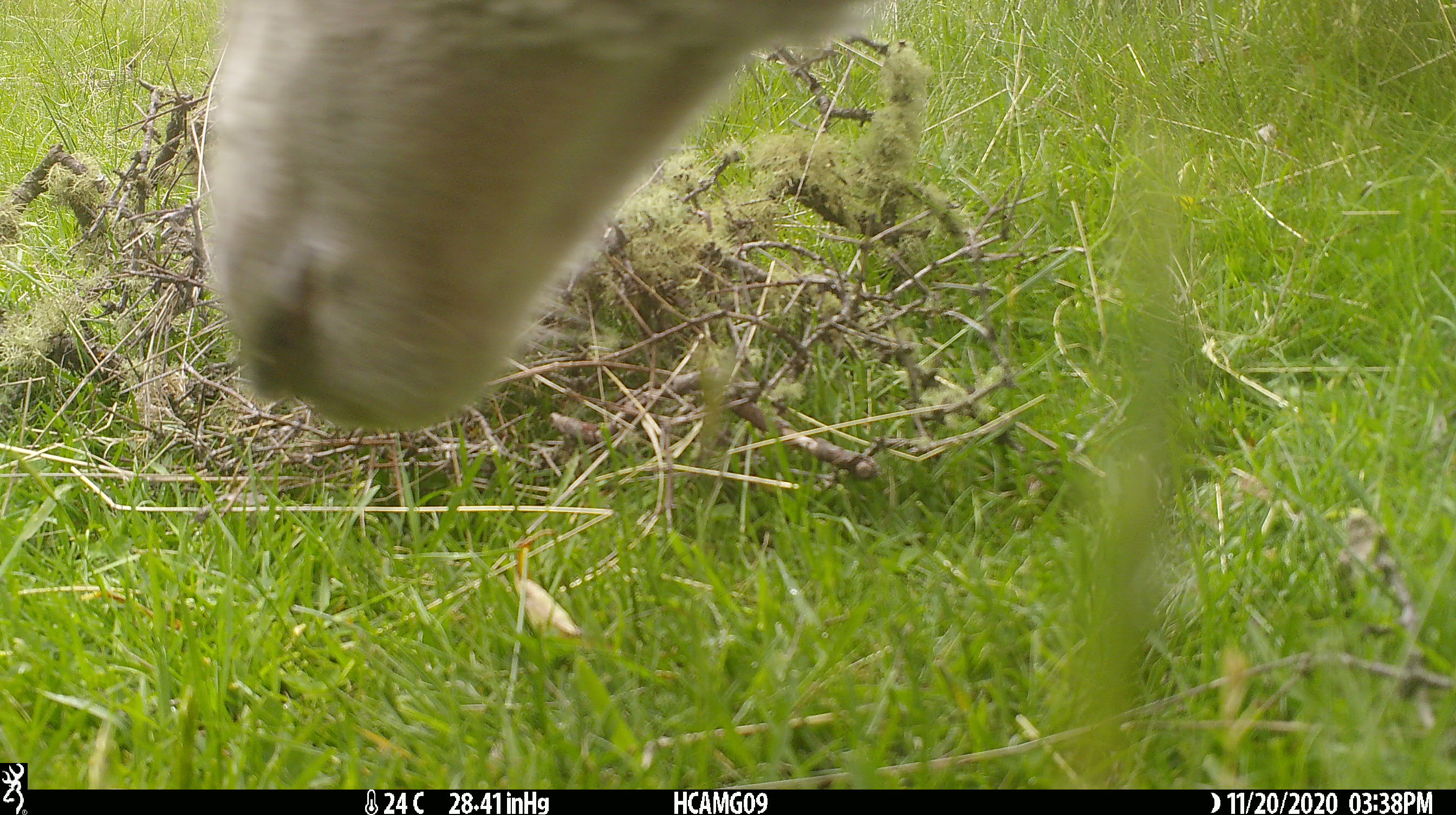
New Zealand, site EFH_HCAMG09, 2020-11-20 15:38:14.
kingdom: Animalia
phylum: Chordata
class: Mammalia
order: Artiodactyla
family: Bovidae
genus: Ovis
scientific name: Ovis aries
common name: domestic sheep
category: sheep